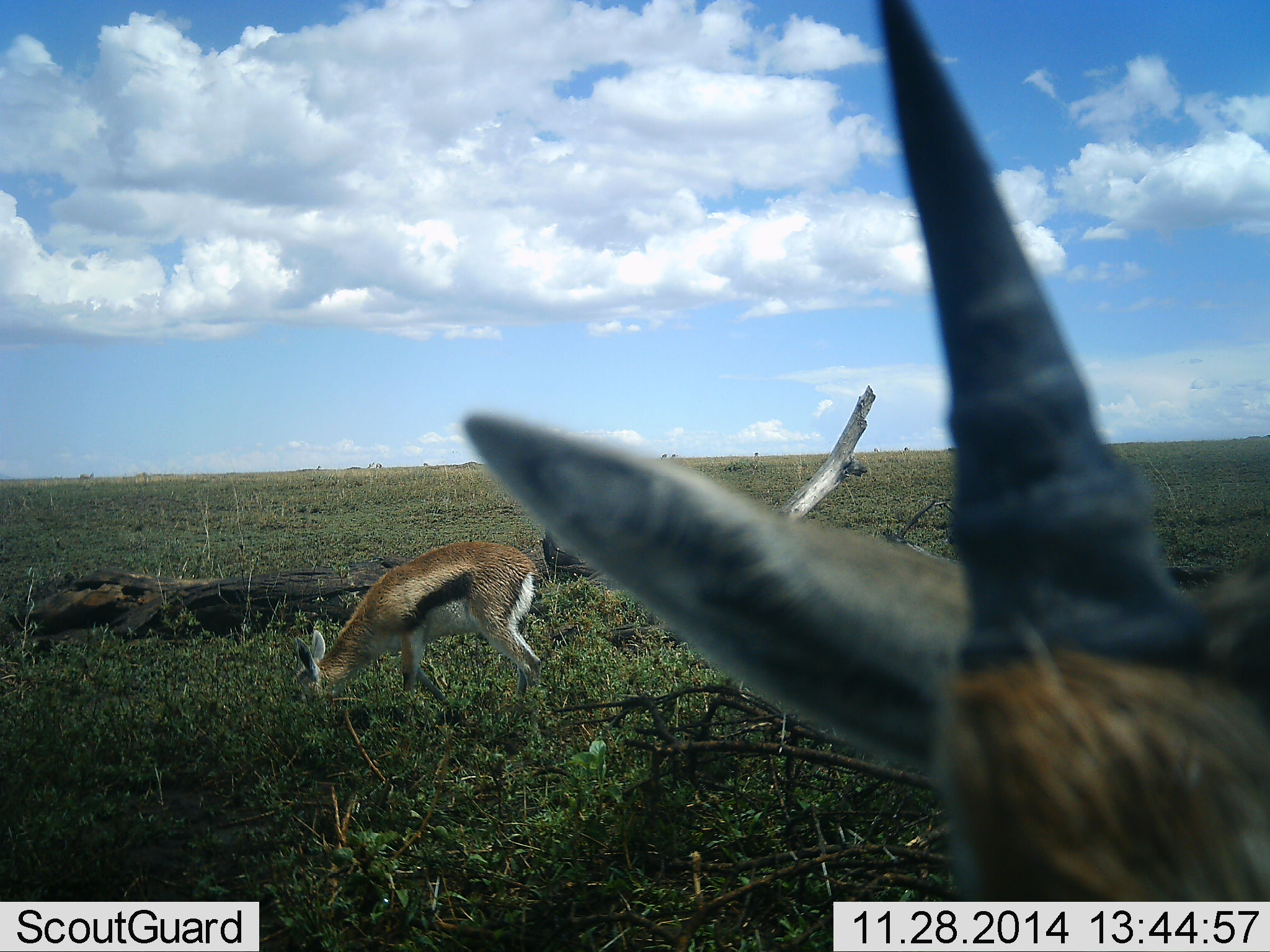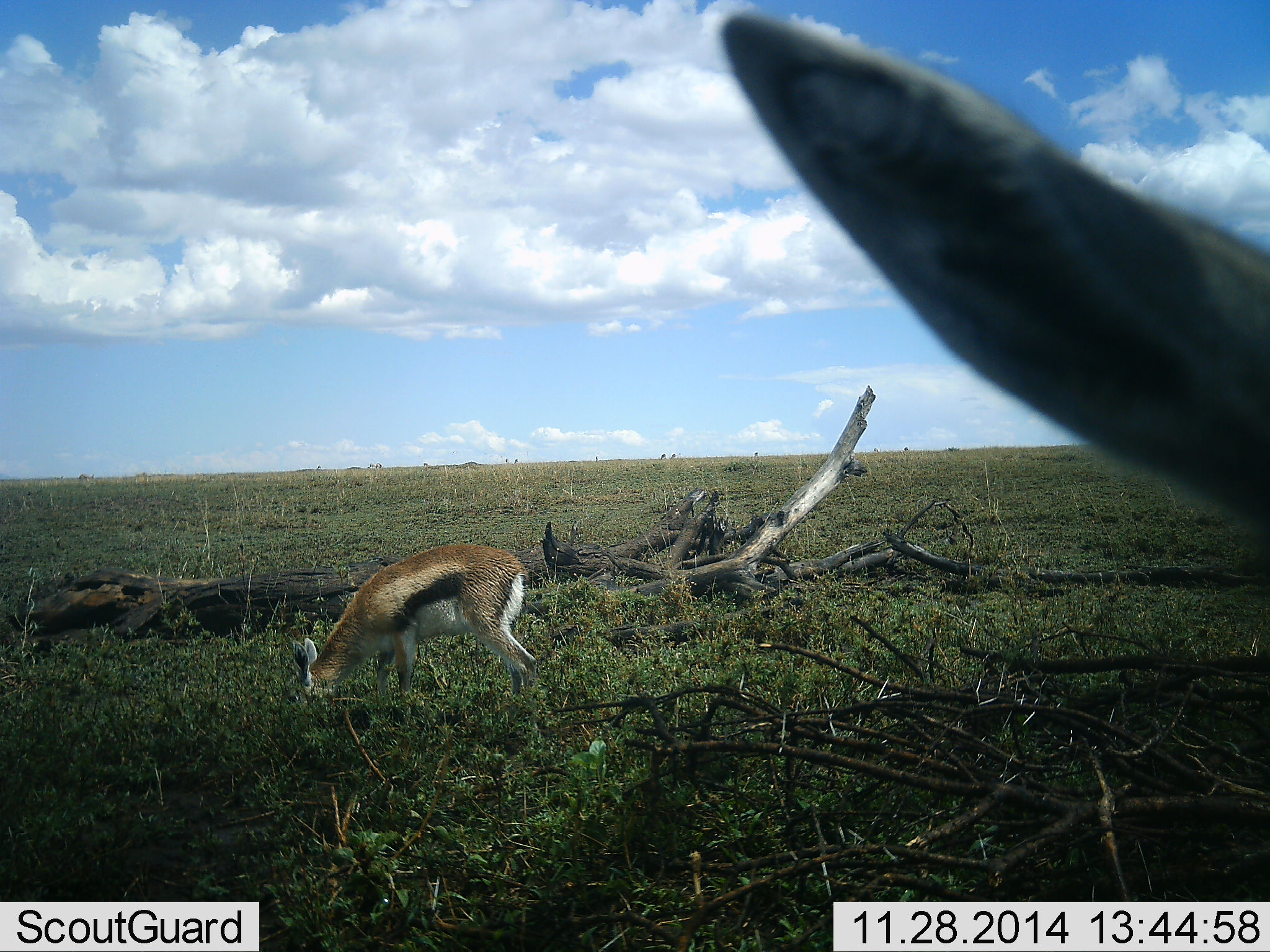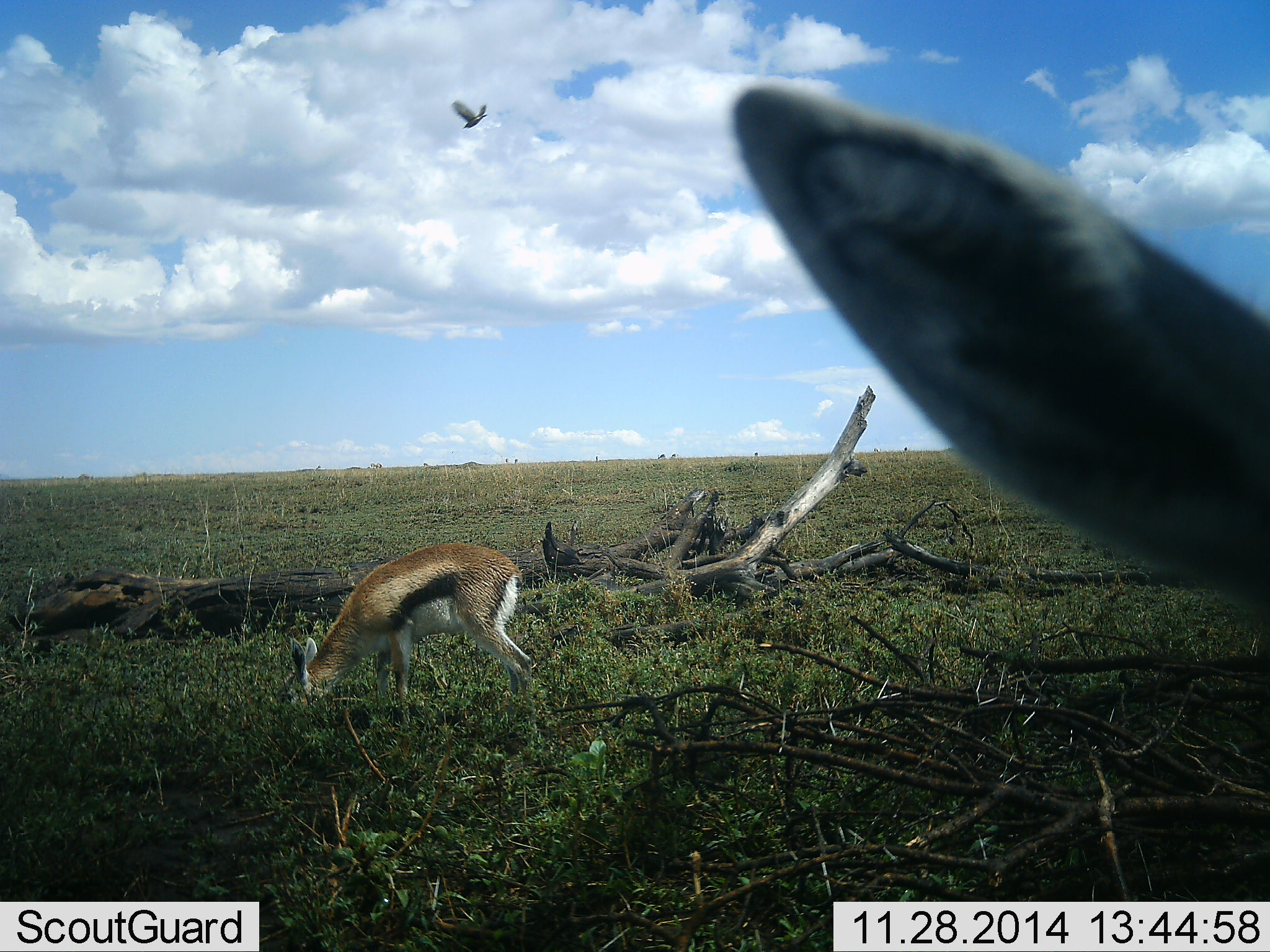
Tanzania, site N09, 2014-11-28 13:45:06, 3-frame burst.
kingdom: Animalia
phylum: Chordata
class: Mammalia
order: Artiodactyla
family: Bovidae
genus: Eudorcas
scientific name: Eudorcas thomsonii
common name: thomson's gazelle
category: gazellethomsons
Gazellethomsons (thomson's gazelle) (Eudorcas thomsonii), count 2. Behavior (volunteer vote fractions): standing 62%, resting 0%, moving 0%, interacting 0%. Young present (vote fraction): 0%. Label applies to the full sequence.